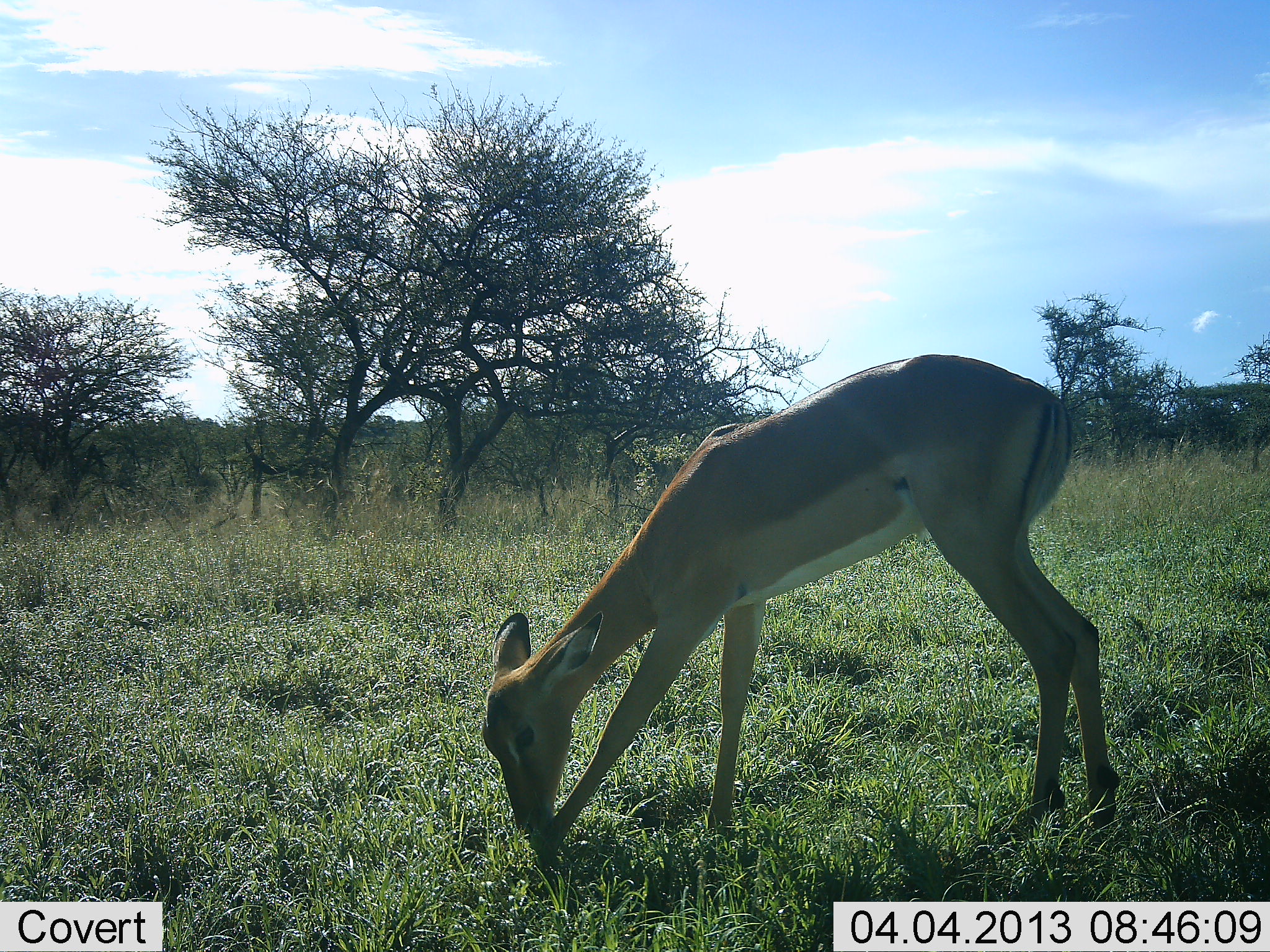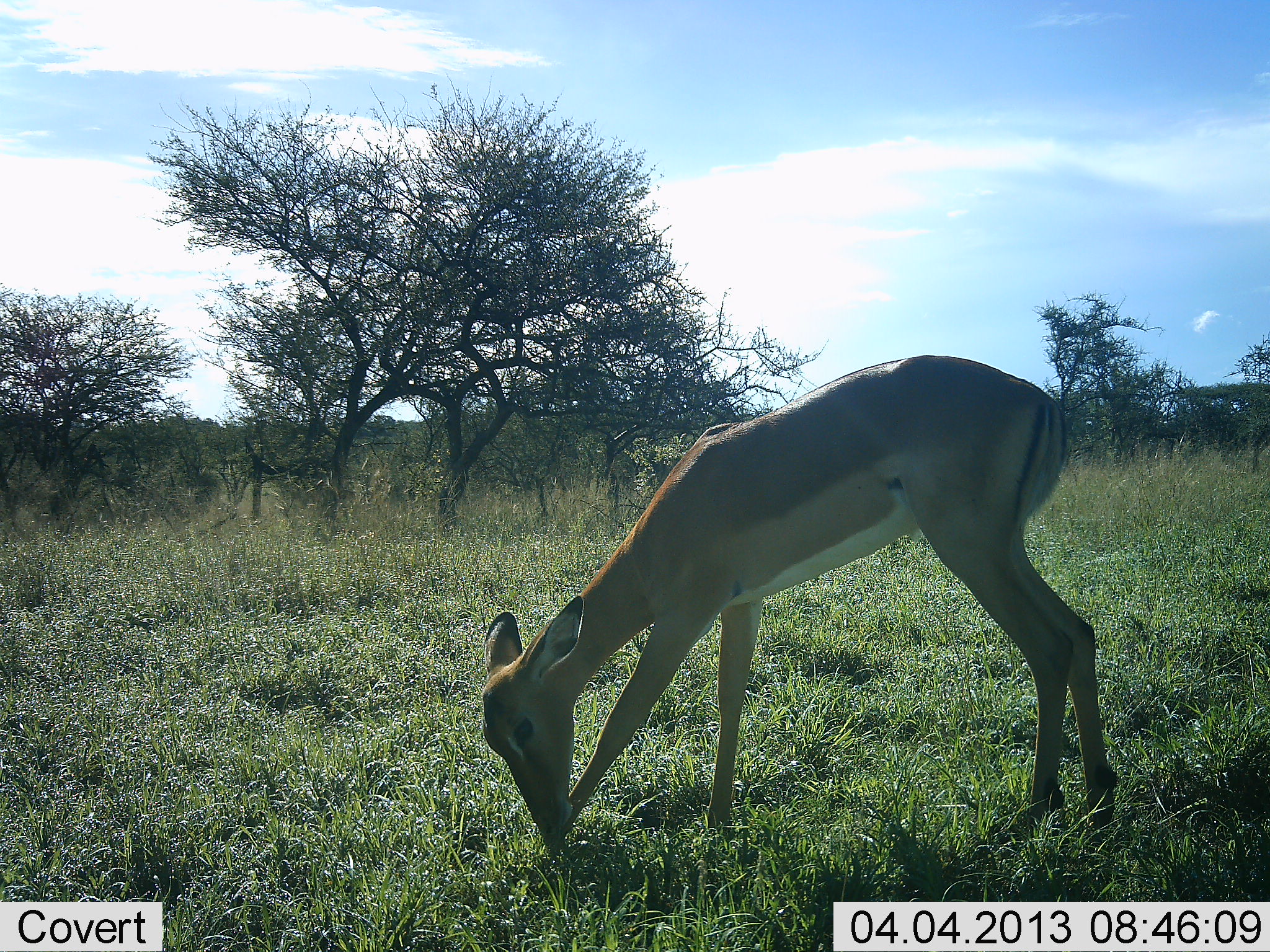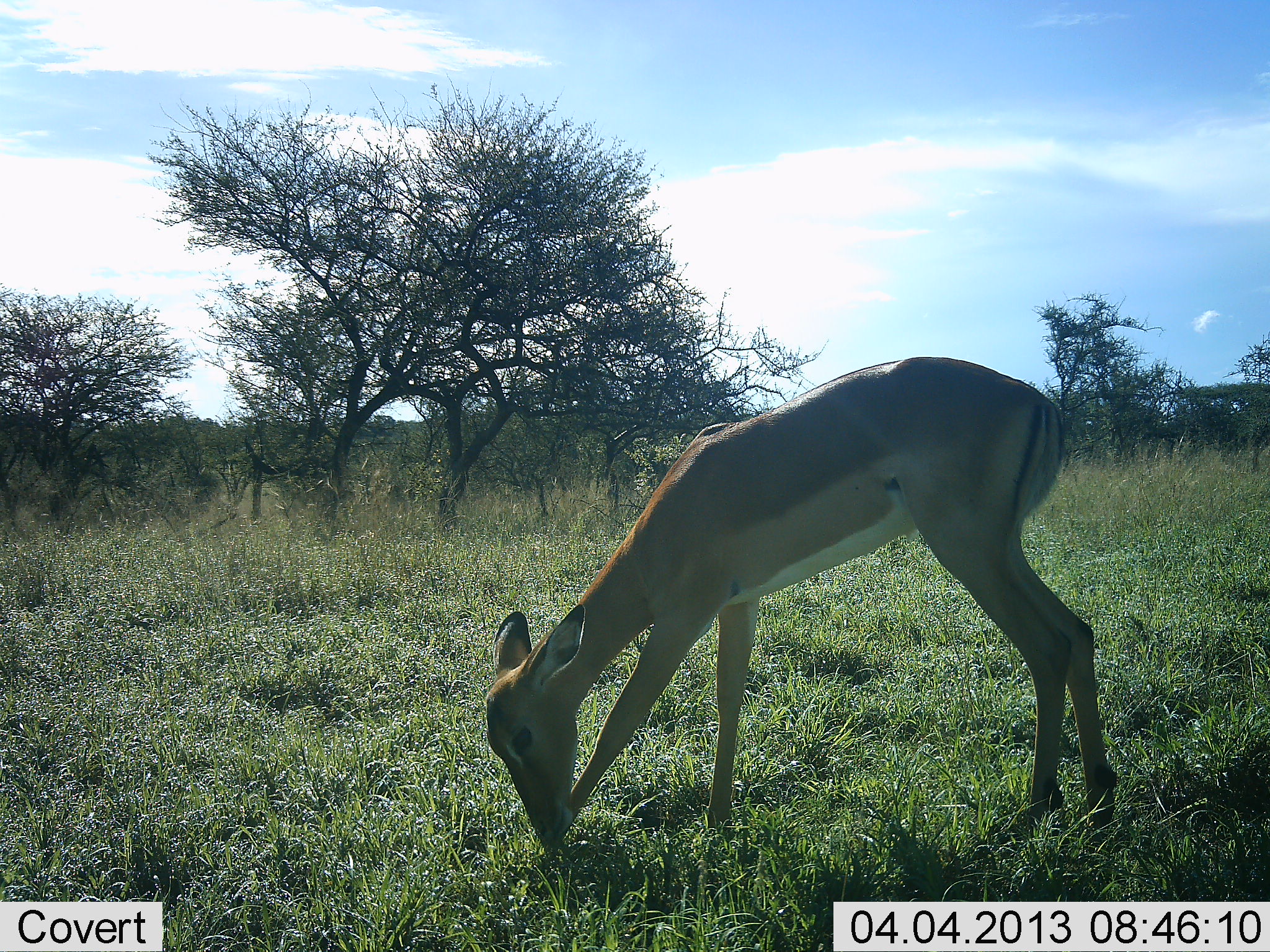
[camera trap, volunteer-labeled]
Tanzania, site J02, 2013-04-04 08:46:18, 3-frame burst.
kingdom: Animalia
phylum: Chordata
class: Mammalia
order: Artiodactyla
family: Bovidae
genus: Aepyceros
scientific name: Aepyceros melampus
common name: impala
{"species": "impala (Aepyceros melampus)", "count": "1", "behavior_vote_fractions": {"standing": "33%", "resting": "0%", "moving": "0%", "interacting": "0%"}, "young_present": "6%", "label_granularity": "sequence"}